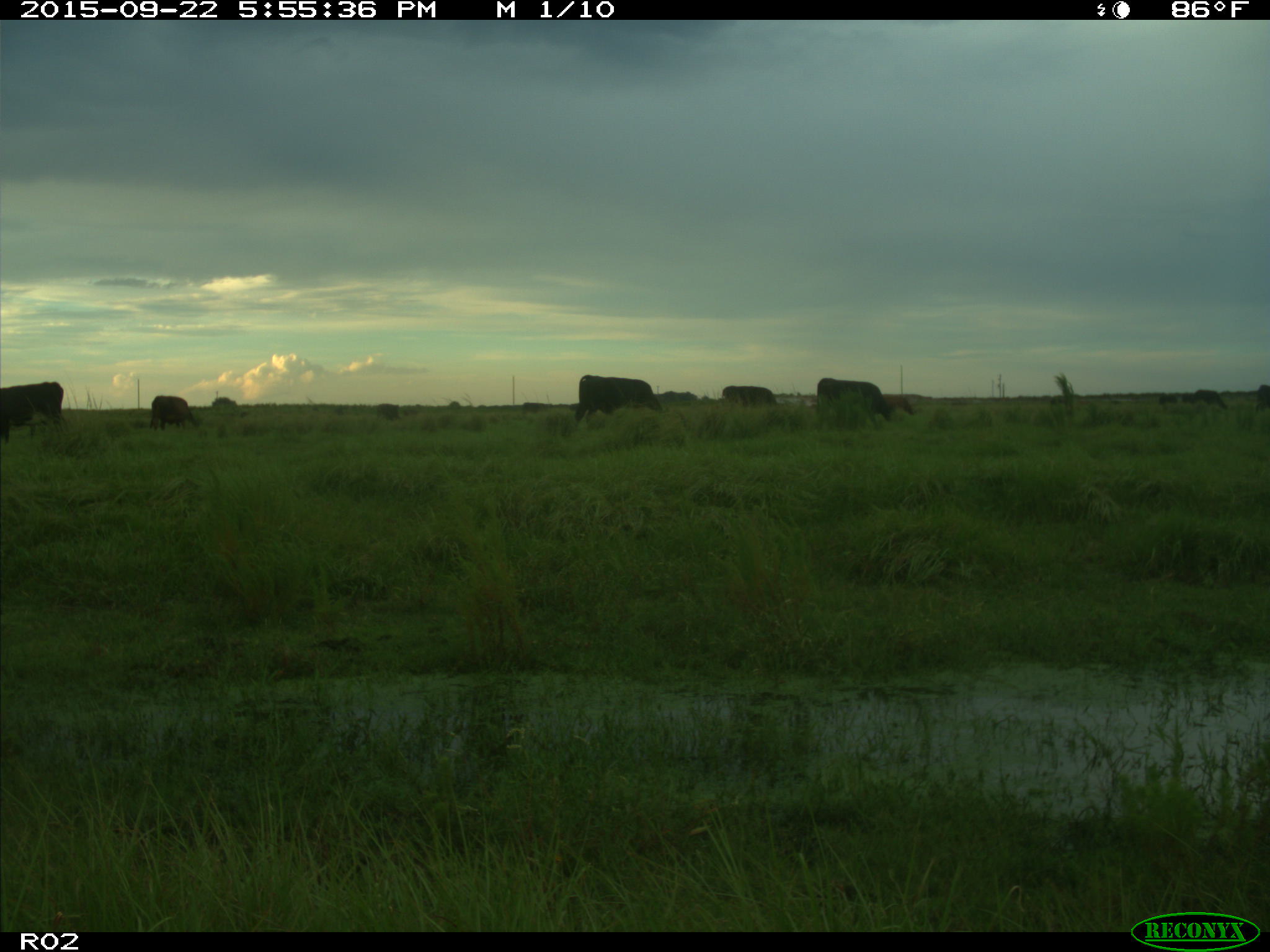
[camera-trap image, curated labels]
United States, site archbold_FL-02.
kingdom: Animalia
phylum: Chordata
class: Mammalia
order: Artiodactyla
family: Bovidae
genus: Bos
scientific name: Bos taurus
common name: domestic cow